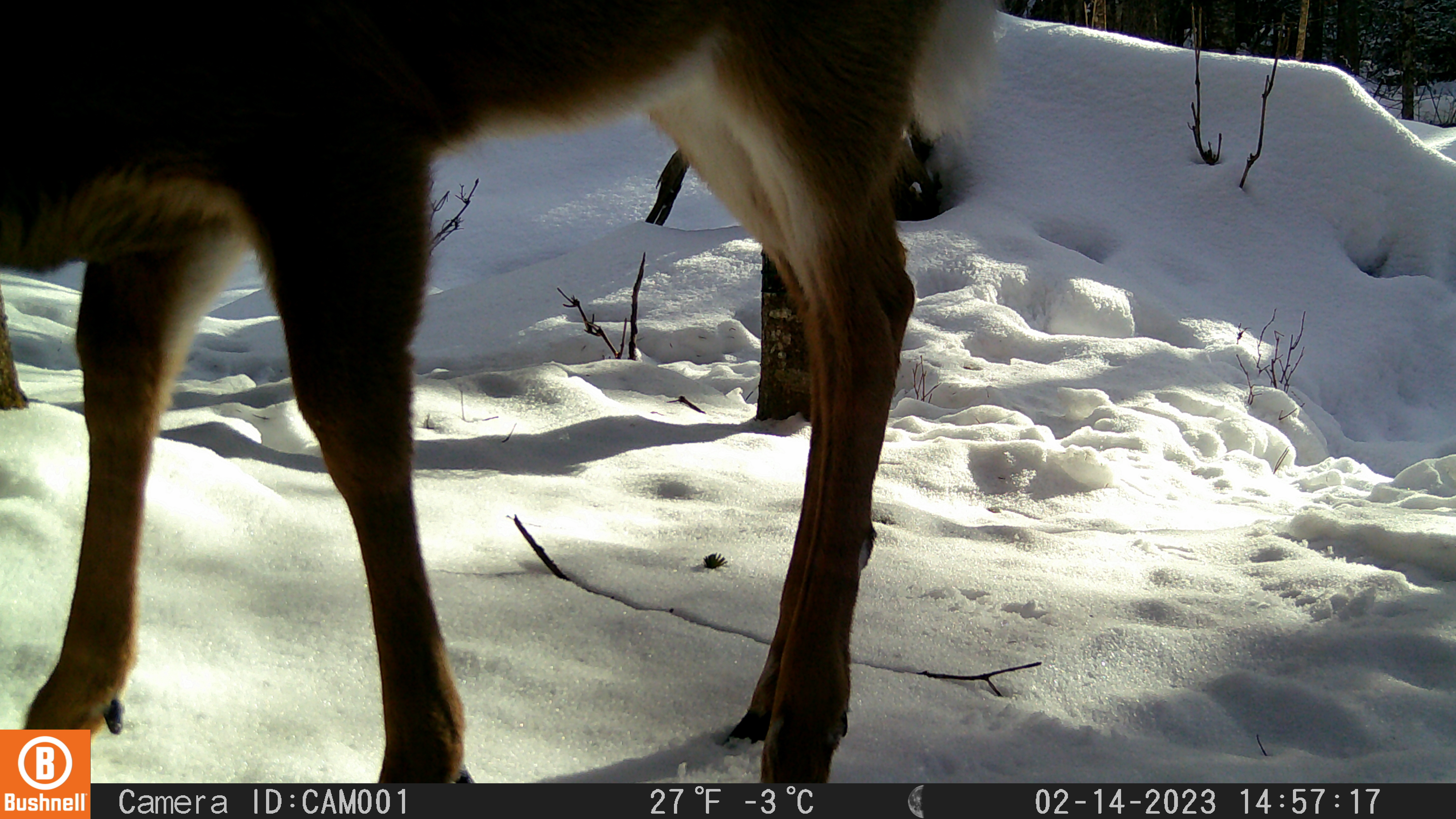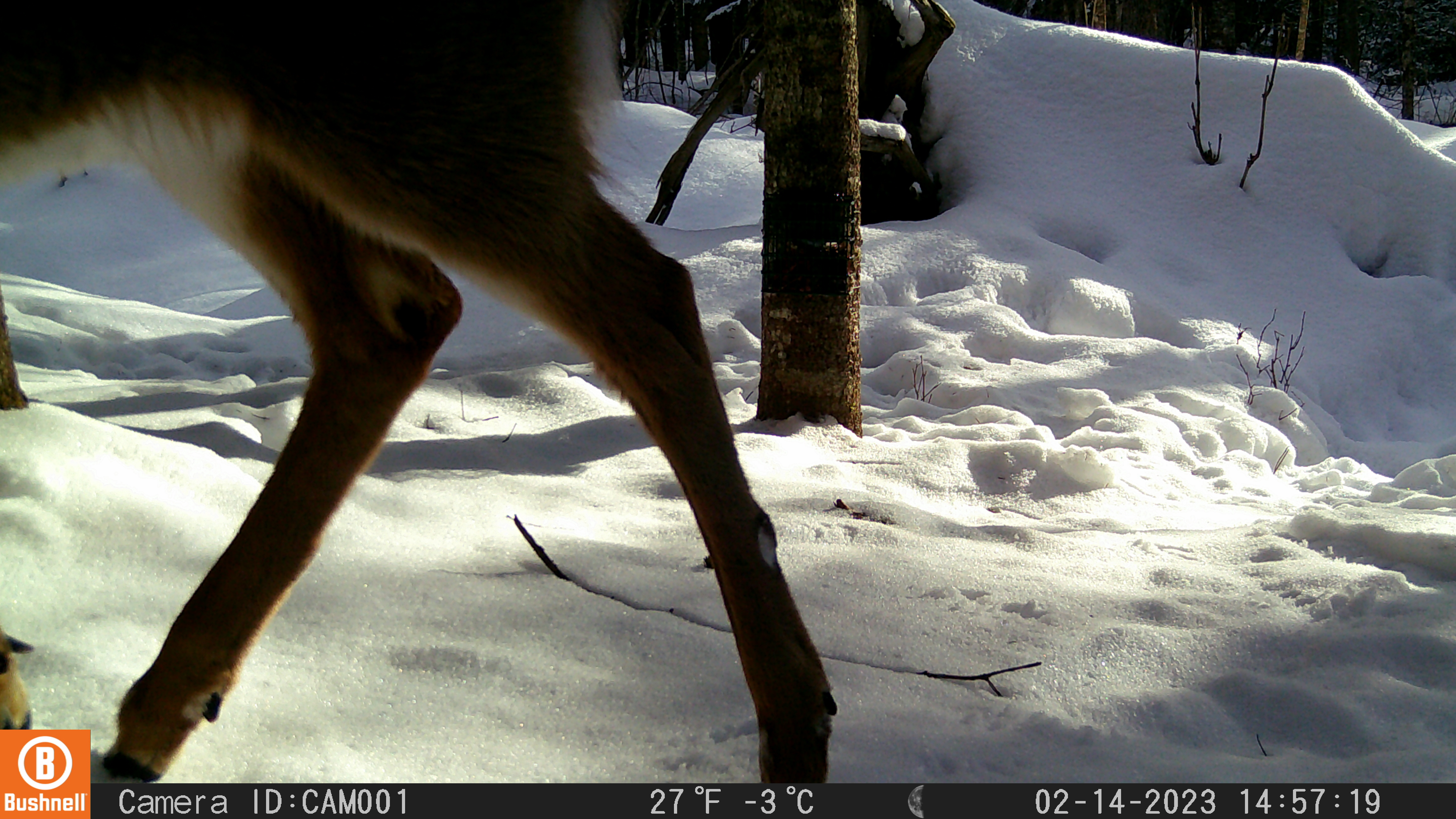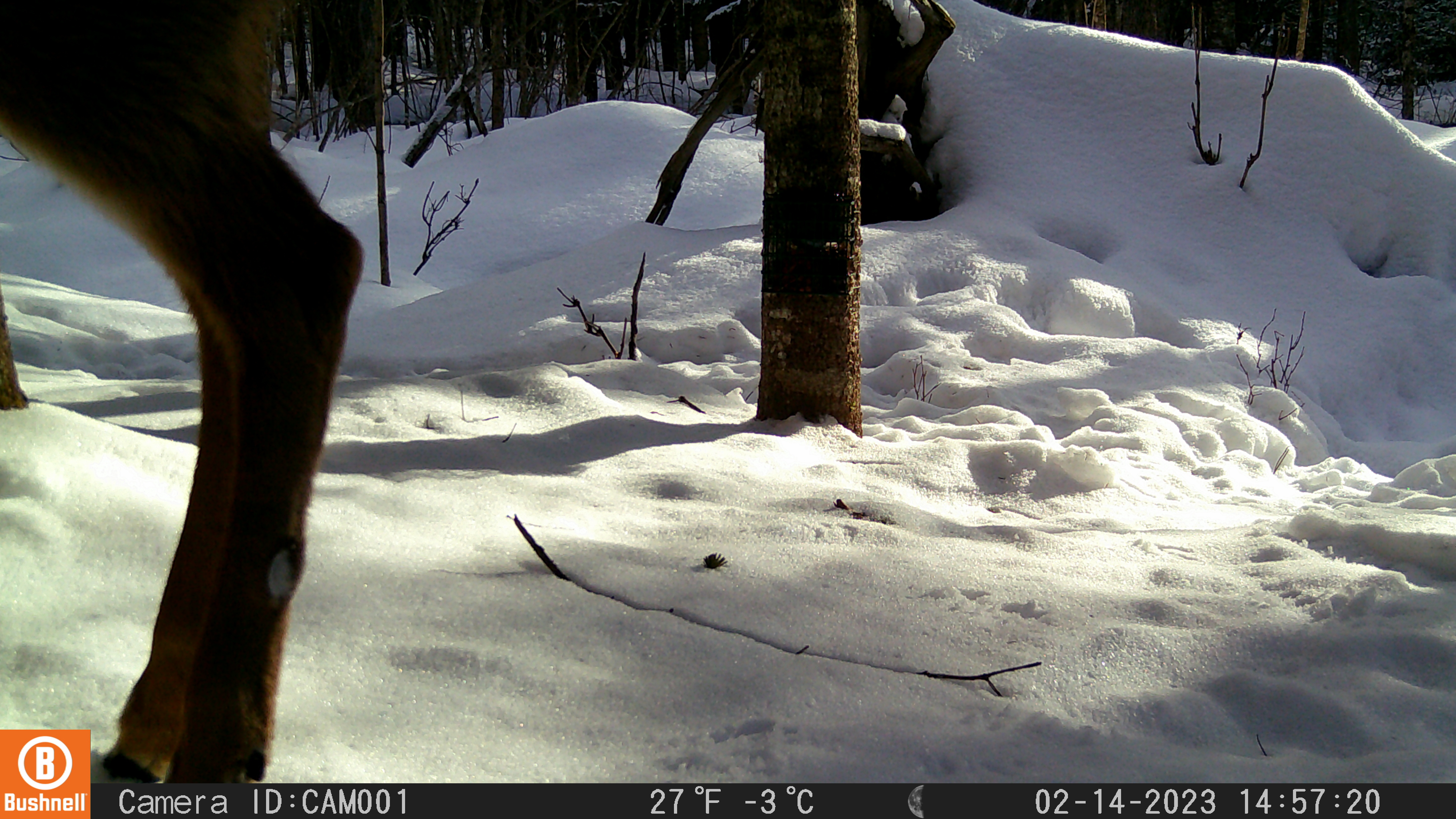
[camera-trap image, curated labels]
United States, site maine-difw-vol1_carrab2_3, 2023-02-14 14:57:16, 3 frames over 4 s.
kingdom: Animalia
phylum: Chordata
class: Mammalia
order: Artiodactyla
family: Cervidae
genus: Odocoileus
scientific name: Odocoileus virginianus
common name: white-tailed deer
White-tailed deer (Odocoileus virginianus).